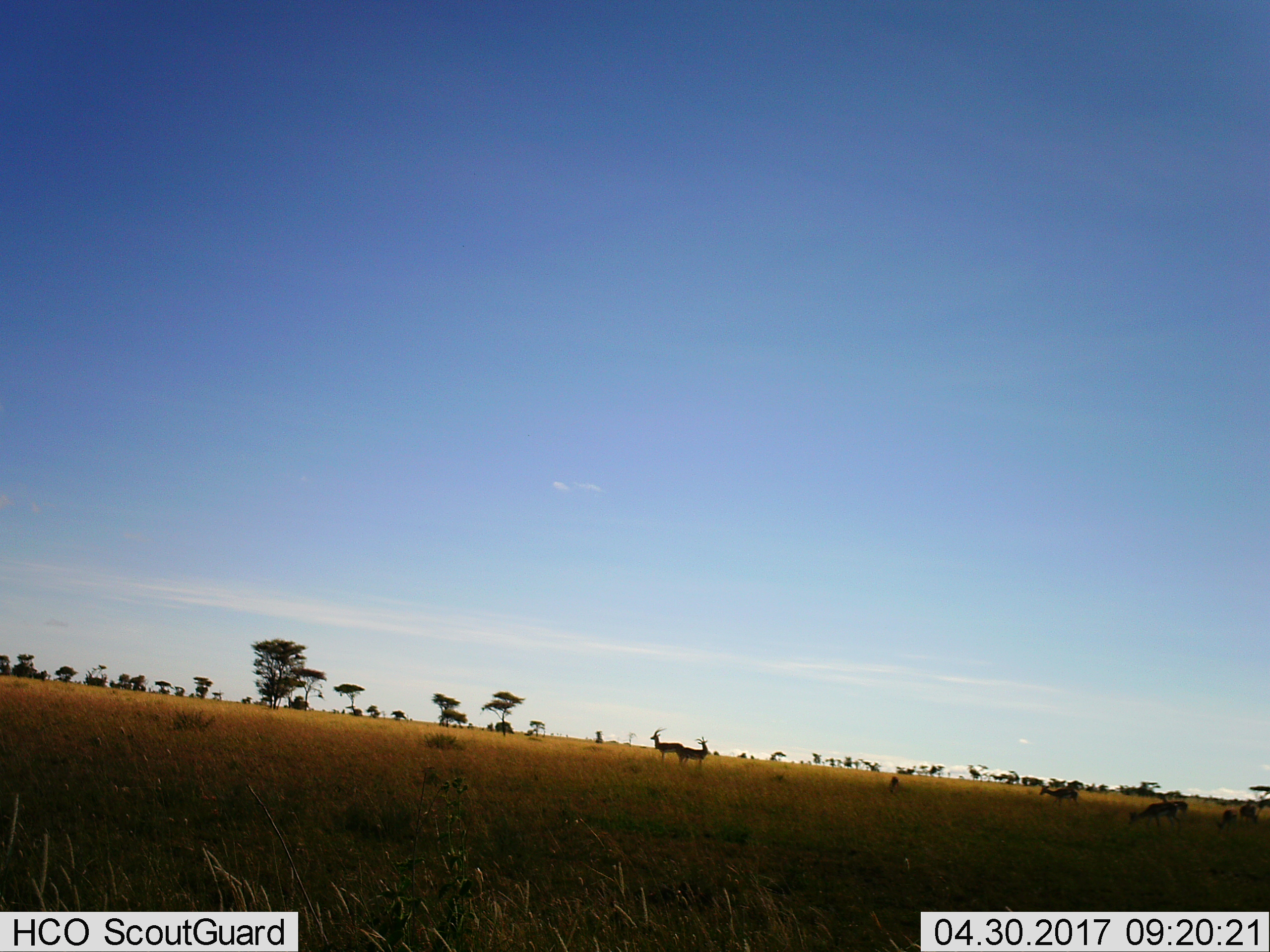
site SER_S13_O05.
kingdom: Animalia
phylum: Chordata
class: Mammalia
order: Artiodactyla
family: Bovidae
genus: Eudorcas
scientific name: Eudorcas thomsonii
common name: thomson's gazelle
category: gazellethomsons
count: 7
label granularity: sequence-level